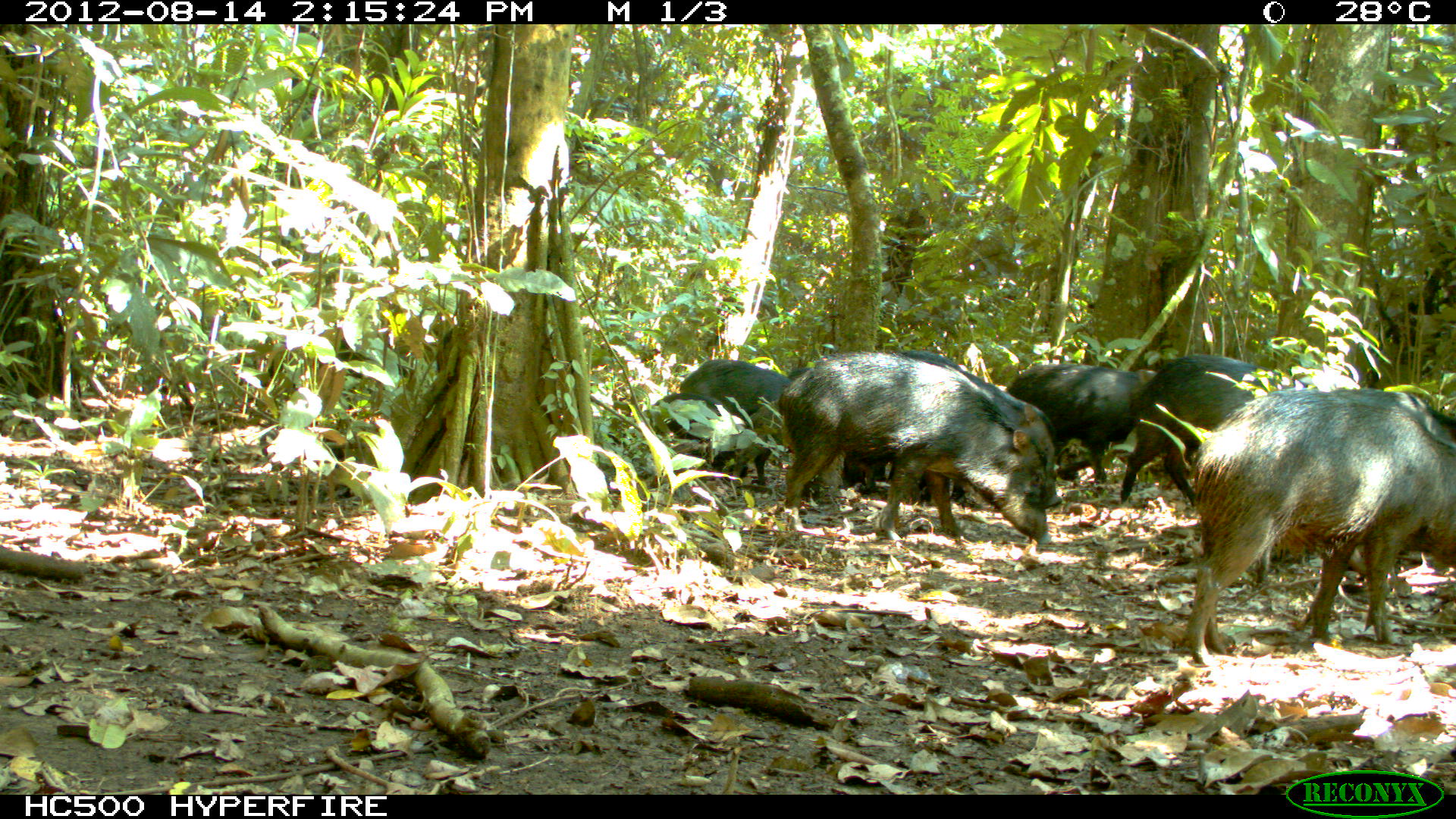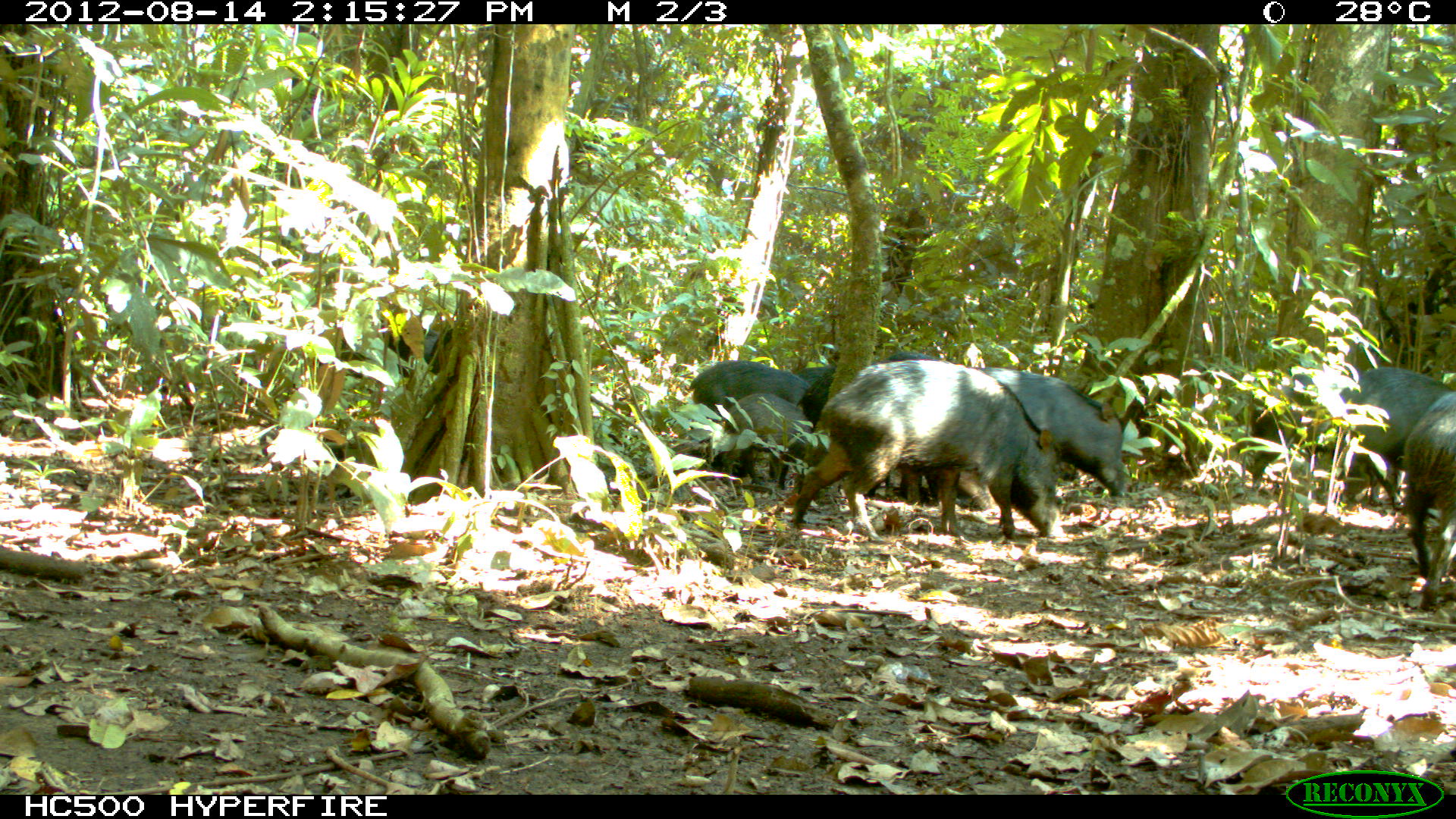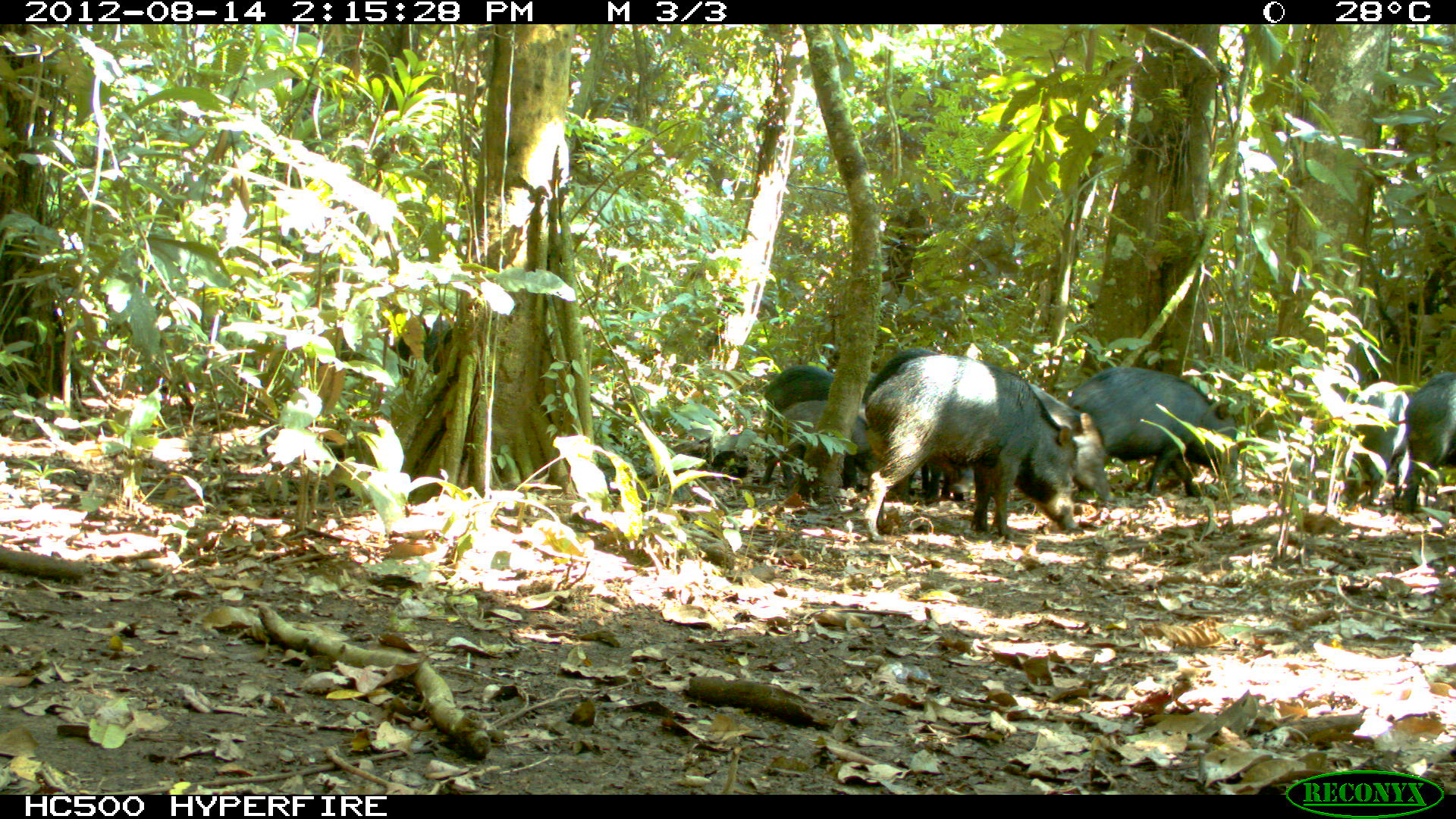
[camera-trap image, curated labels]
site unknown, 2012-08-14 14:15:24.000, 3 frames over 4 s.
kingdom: Animalia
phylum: Chordata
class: Mammalia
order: Artiodactyla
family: Tayassuidae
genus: Tayassu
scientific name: Tayassu pecari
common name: white-lipped peccary